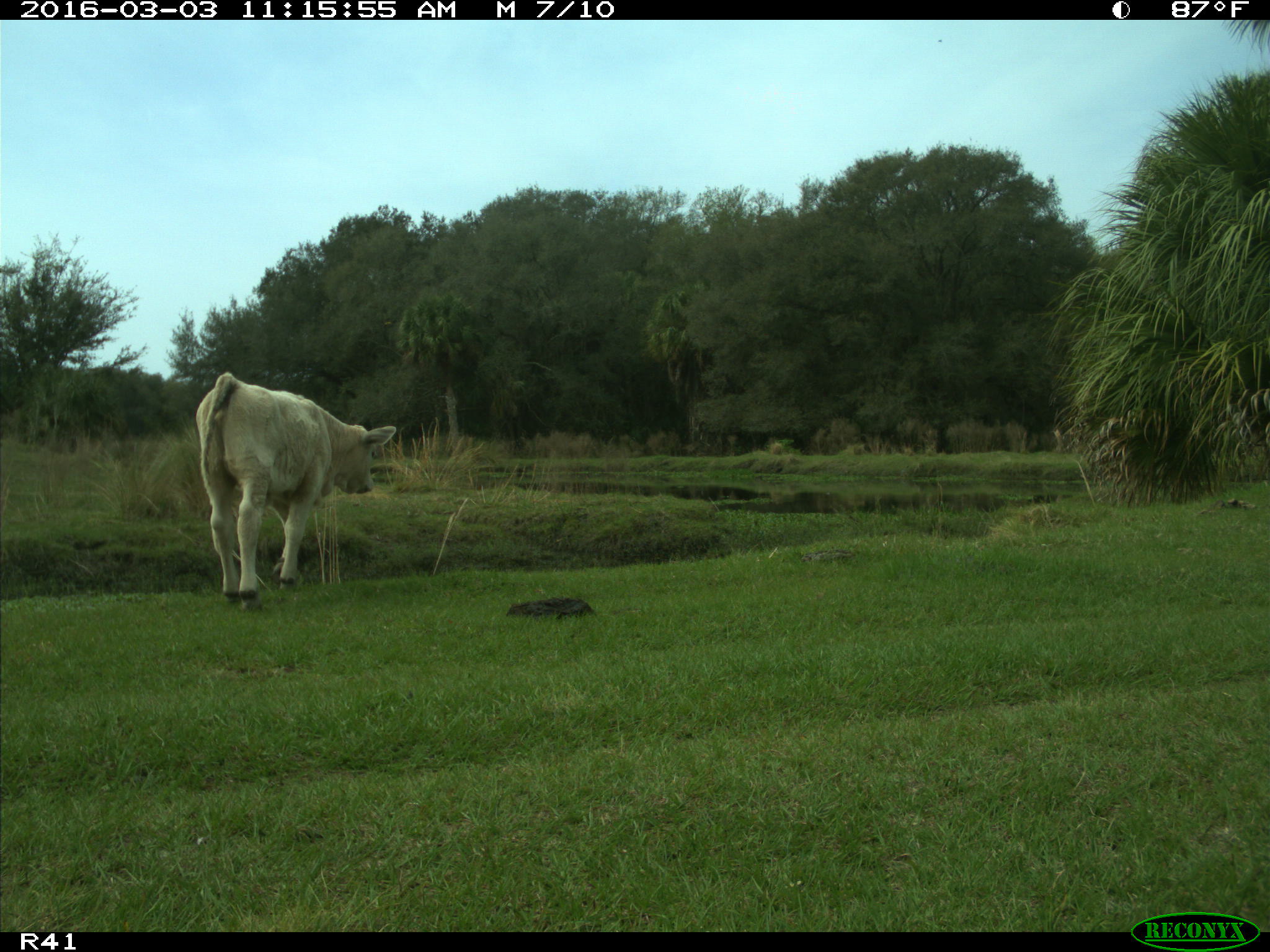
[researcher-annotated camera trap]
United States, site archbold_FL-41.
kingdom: Animalia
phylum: Chordata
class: Mammalia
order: Artiodactyla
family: Bovidae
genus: Bos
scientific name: Bos taurus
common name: domestic cow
Bos taurus (domestic cow).